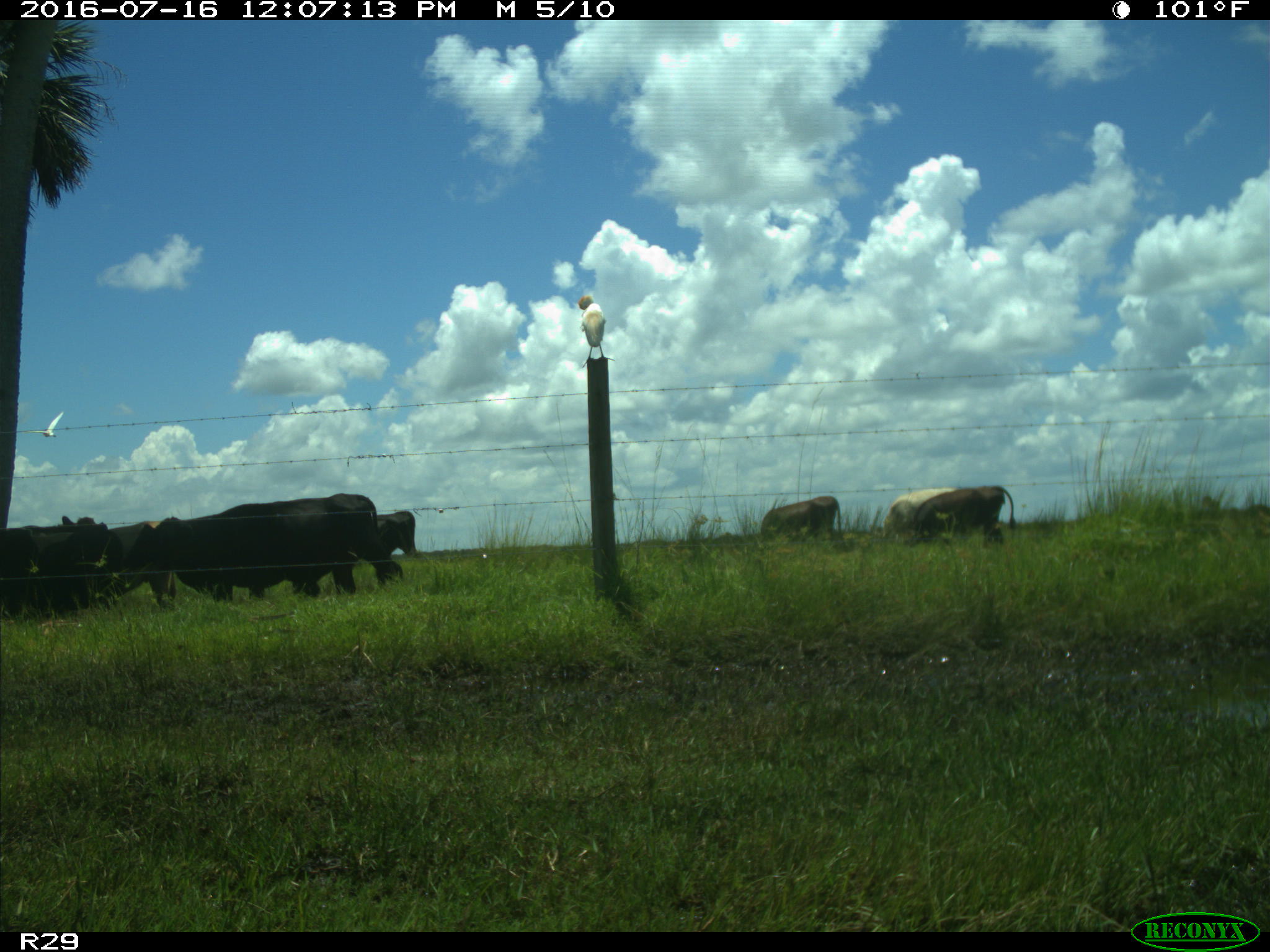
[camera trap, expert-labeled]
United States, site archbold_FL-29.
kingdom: Animalia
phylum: Chordata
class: Mammalia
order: Artiodactyla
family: Bovidae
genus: Bos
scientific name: Bos taurus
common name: domestic cow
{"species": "Bos taurus (domestic cow)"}